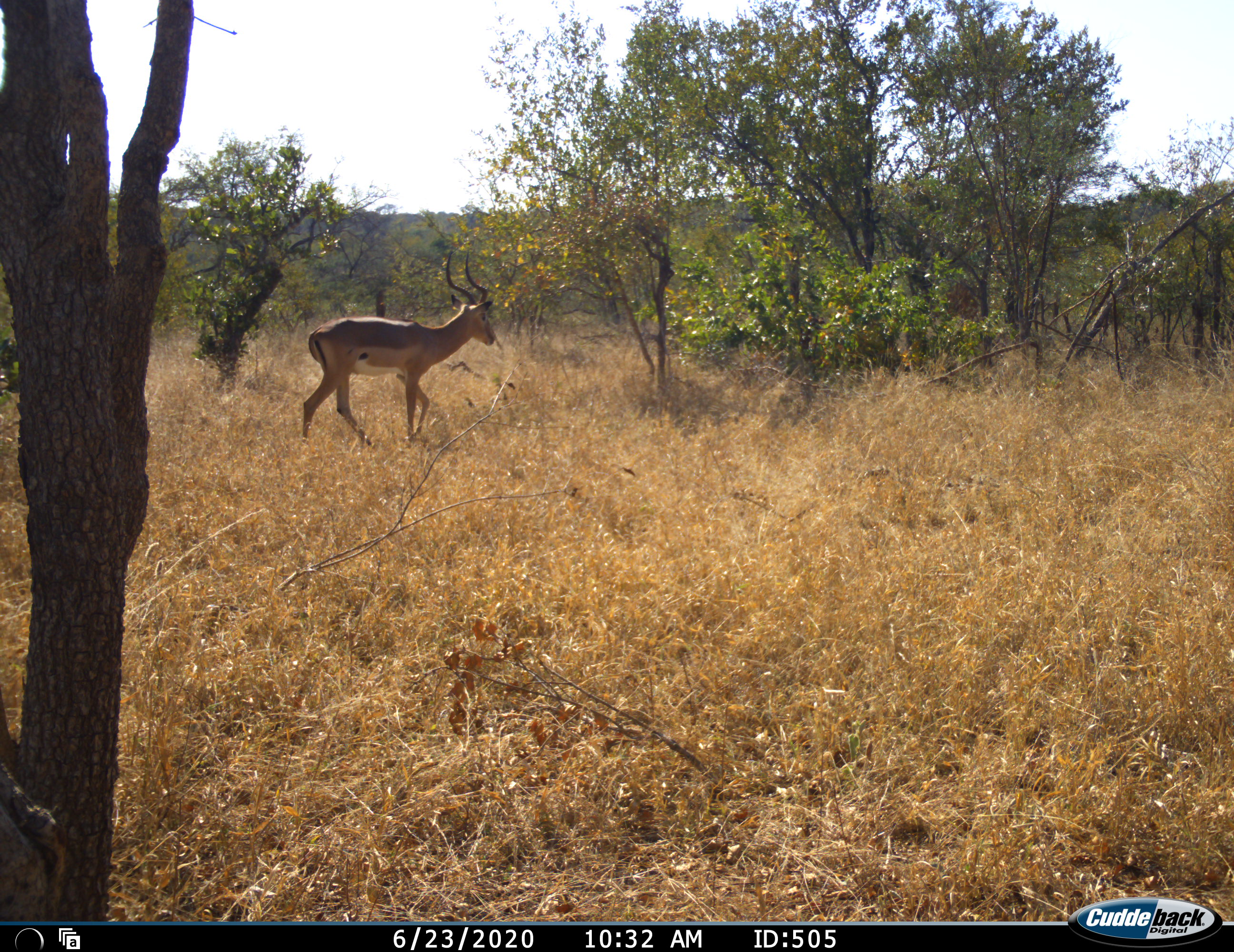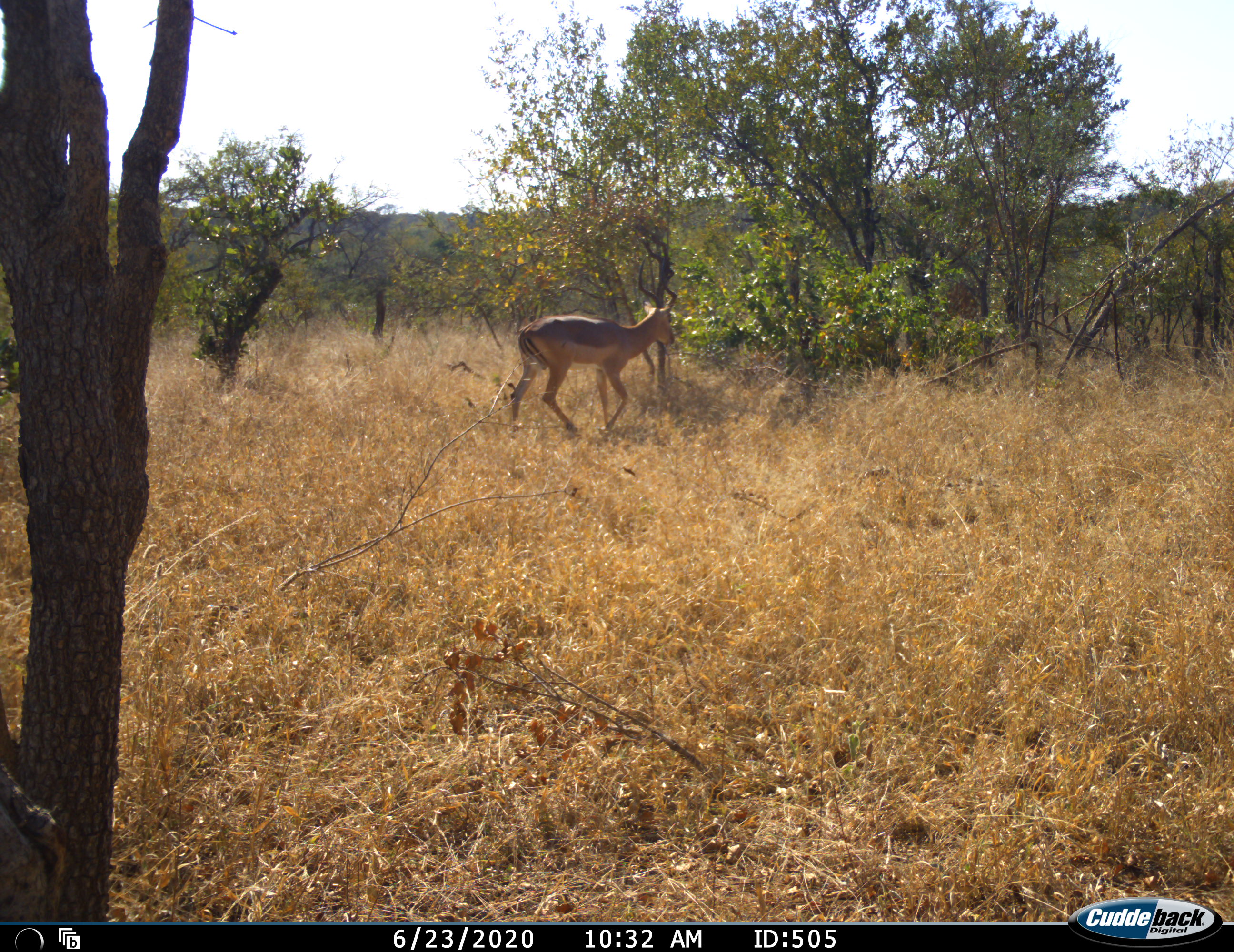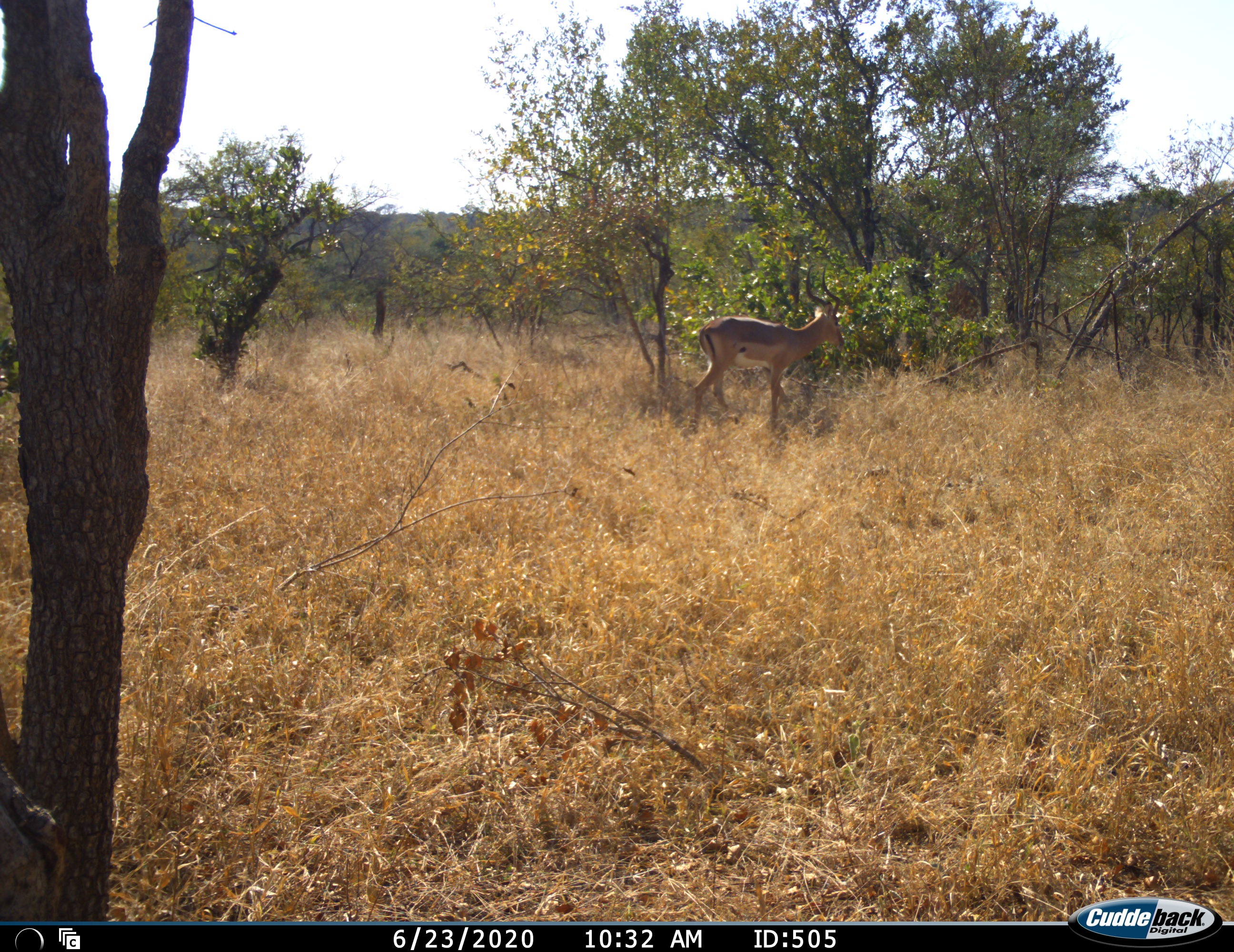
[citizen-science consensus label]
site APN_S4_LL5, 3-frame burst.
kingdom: Animalia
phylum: Chordata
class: Mammalia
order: Artiodactyla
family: Bovidae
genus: Aepyceros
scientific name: Aepyceros melampus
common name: impala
Impala (Aepyceros melampus), count 1. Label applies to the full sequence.